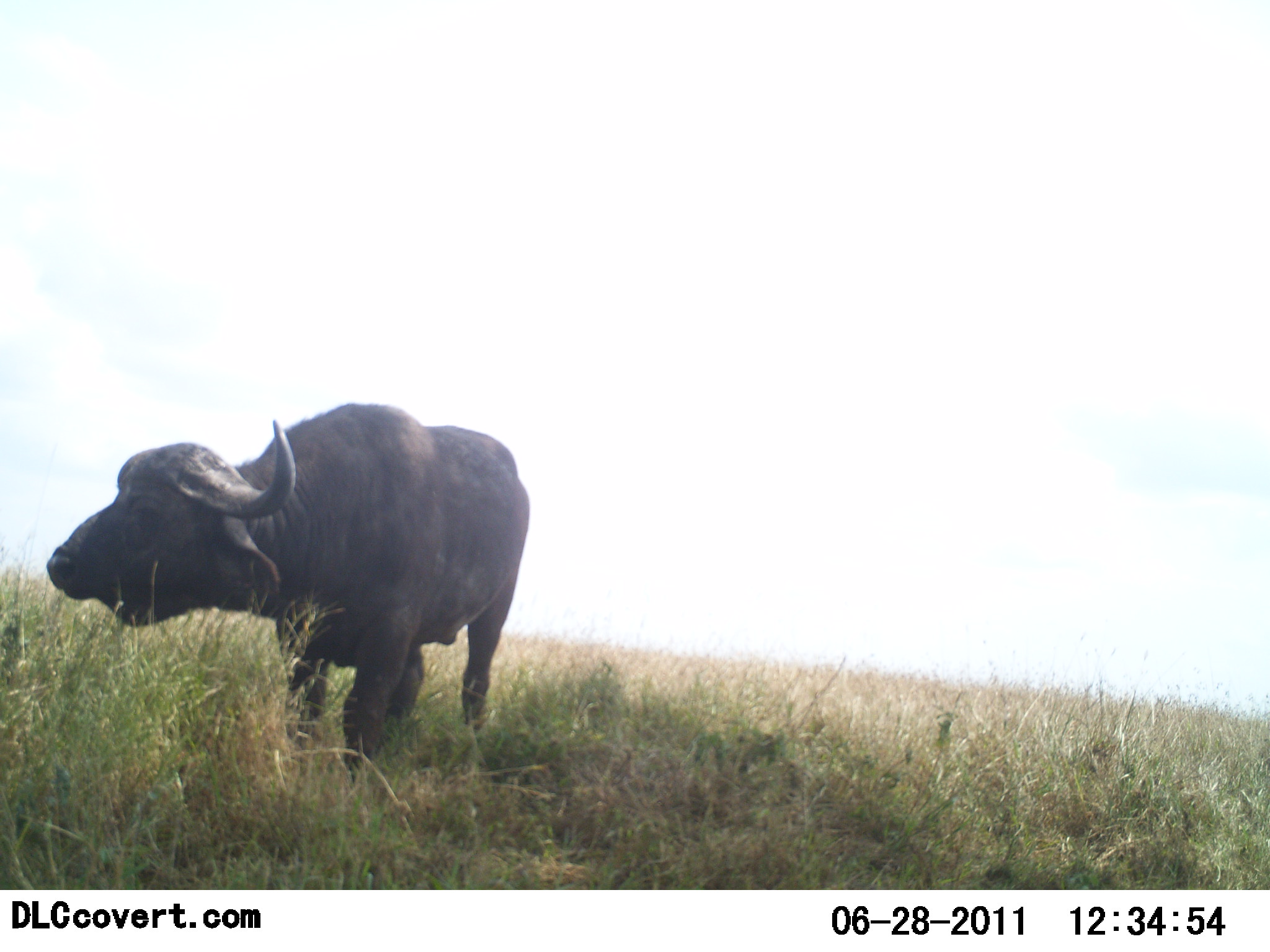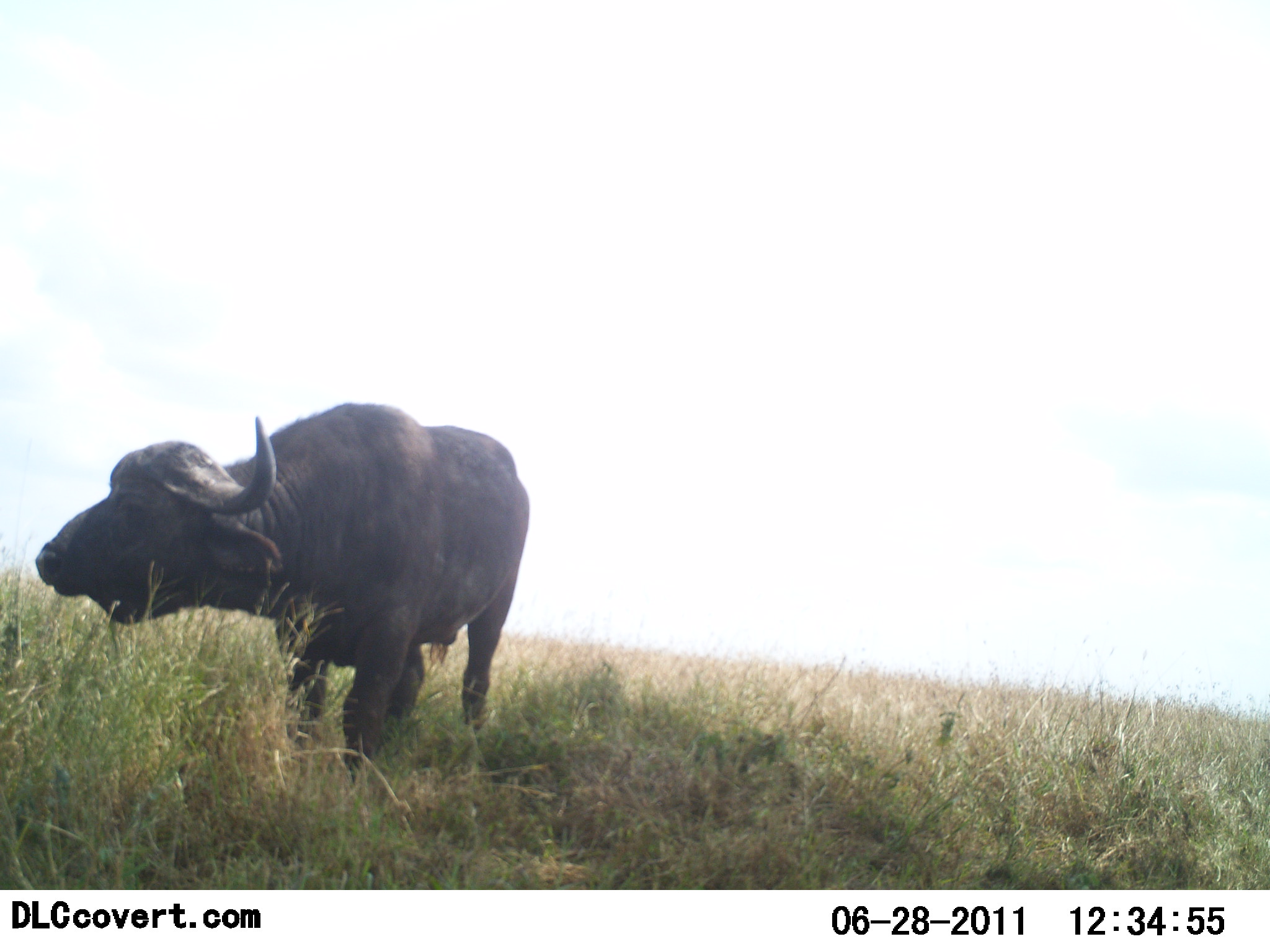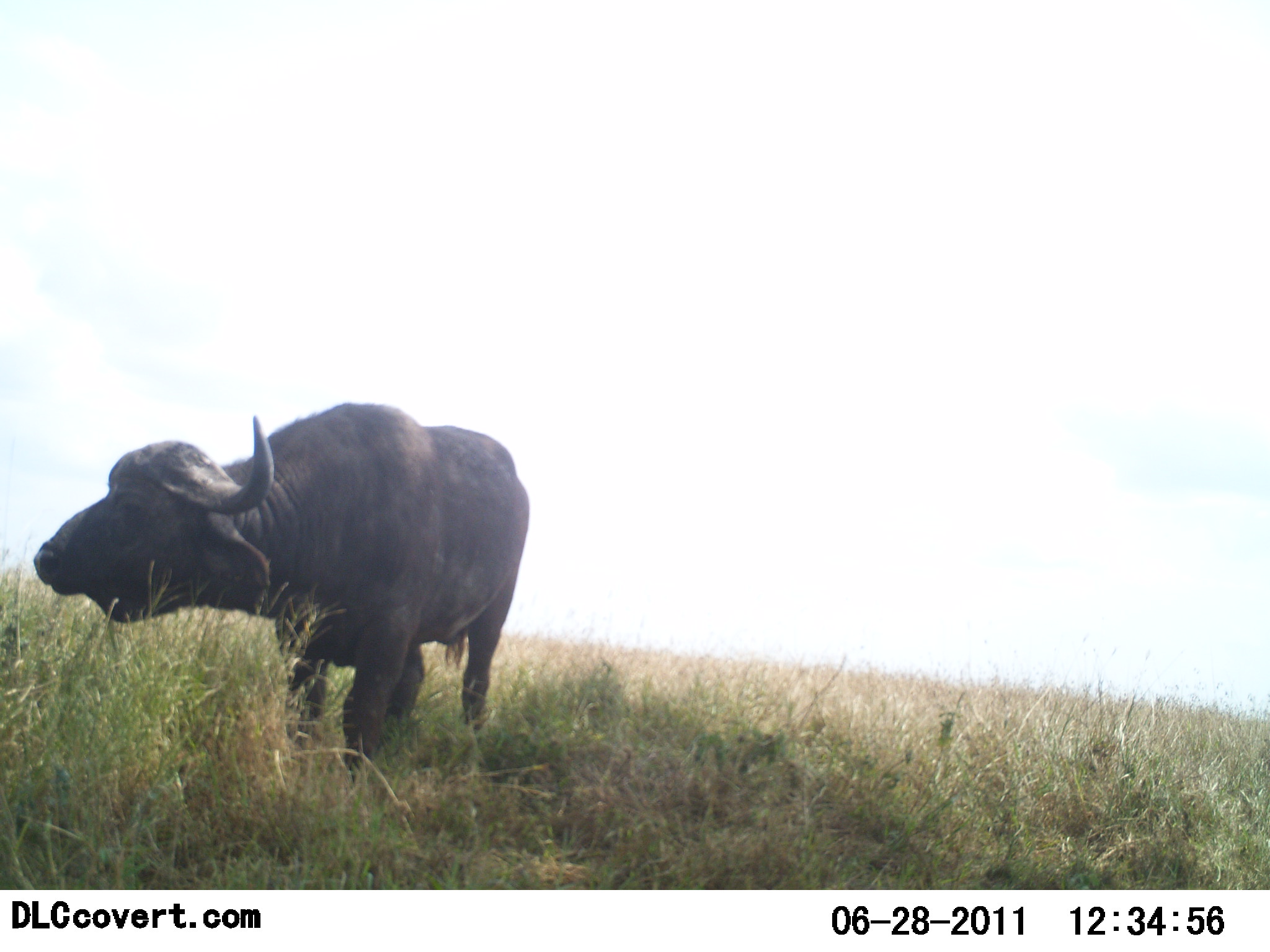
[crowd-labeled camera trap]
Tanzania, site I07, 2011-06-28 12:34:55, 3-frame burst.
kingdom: Animalia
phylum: Chordata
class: Mammalia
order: Artiodactyla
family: Bovidae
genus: Syncerus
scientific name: Syncerus caffer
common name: cape buffalo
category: buffalo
Buffalo (cape buffalo) (Syncerus caffer), count 1. Behavior (volunteer vote fractions): standing 90%, resting 0%, moving 10%, interacting 0%. Young present (vote fraction): 0%. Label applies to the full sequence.